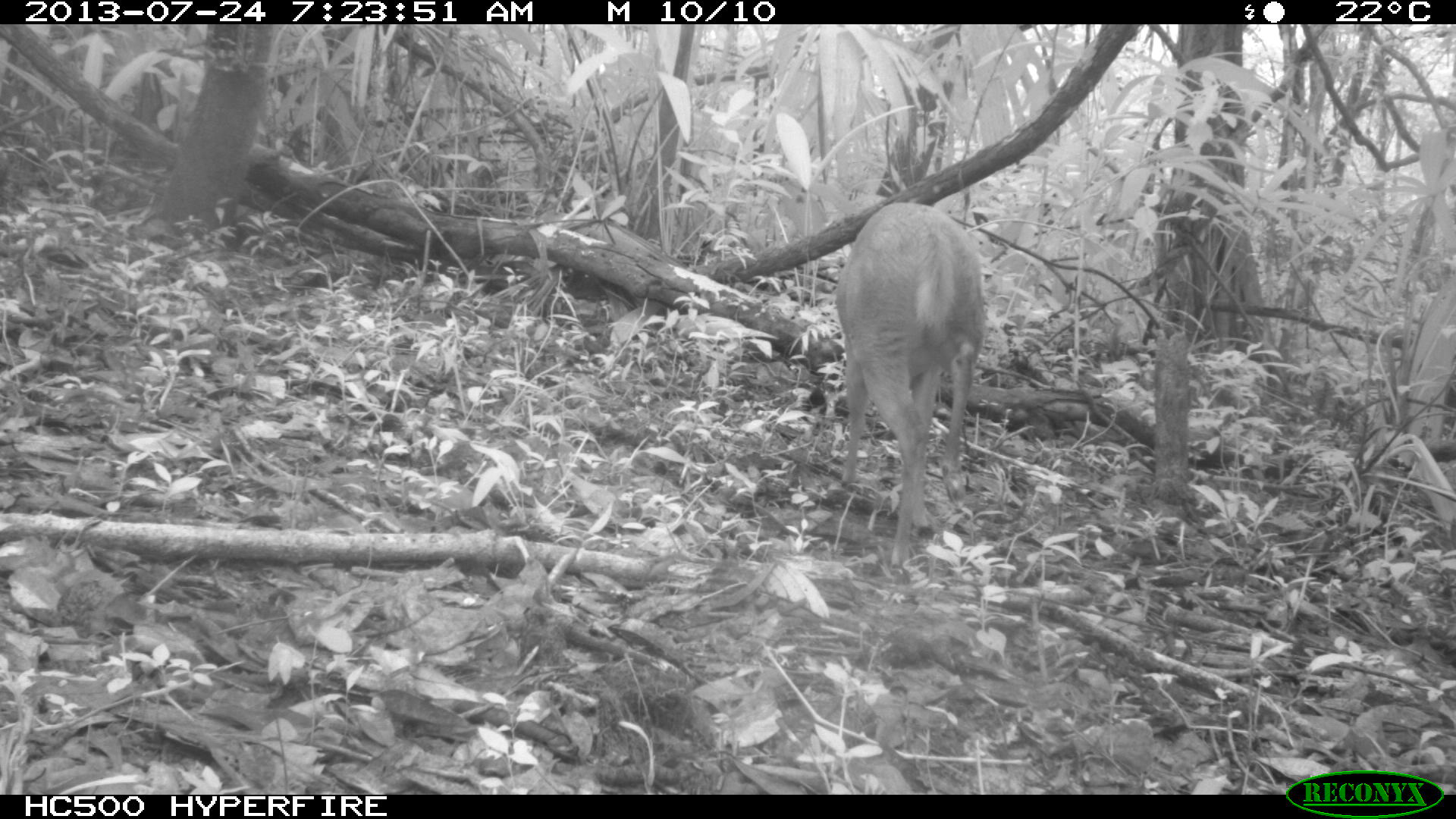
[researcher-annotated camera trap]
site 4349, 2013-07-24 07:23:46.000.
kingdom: Animalia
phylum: Chordata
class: Mammalia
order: Artiodactyla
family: Cervidae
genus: Mazama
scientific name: Mazama temama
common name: central american red brocket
Mazama temama (central american red brocket), count 1, sex female.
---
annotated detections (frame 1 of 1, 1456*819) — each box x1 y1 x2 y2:
mazama temama: 833 200 987 575